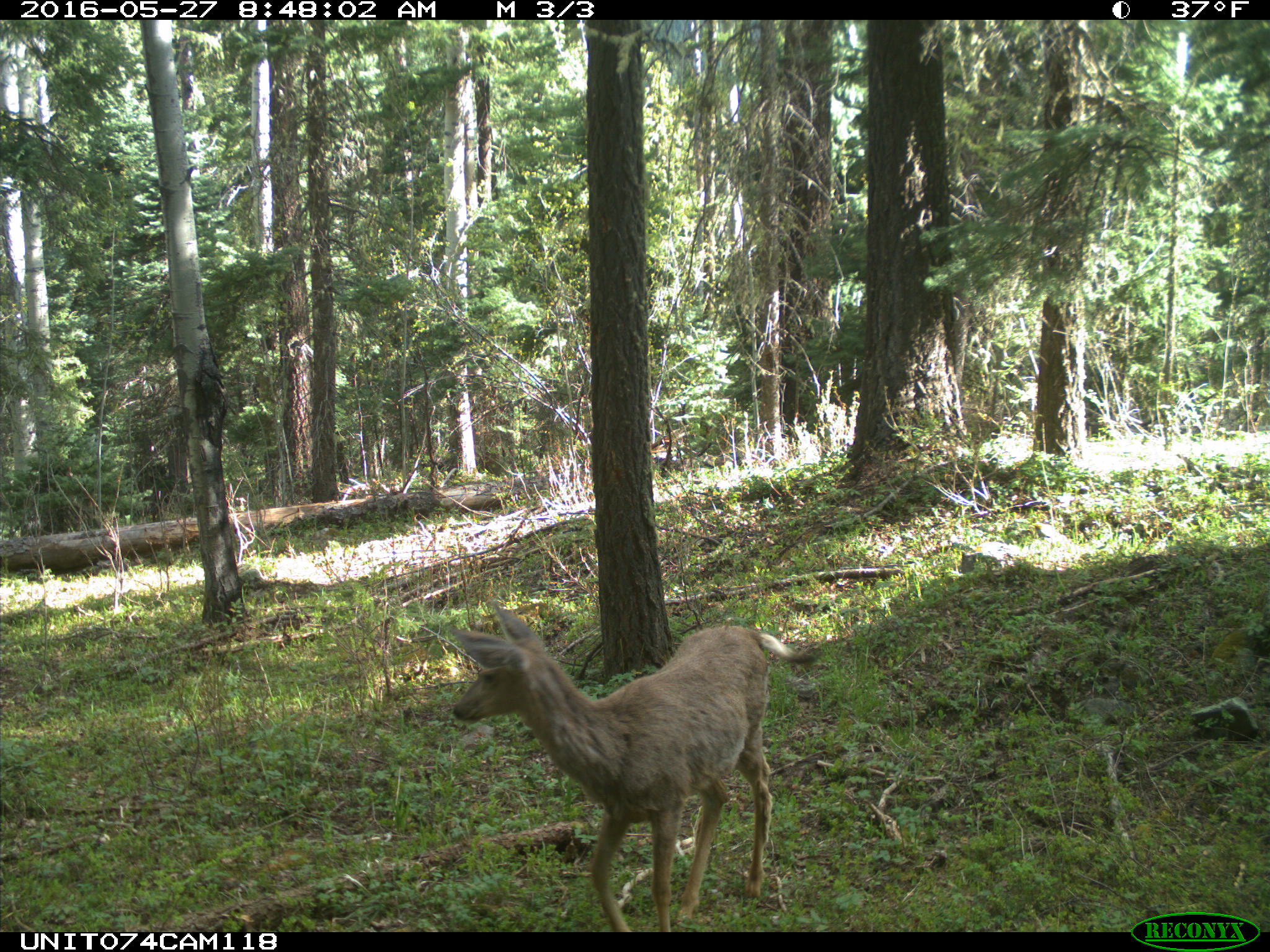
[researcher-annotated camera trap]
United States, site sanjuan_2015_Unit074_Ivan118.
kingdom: Animalia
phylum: Chordata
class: Mammalia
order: Artiodactyla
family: Cervidae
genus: Odocoileus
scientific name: Odocoileus hemionus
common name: mule deer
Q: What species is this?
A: Odocoileus hemionus (mule deer).